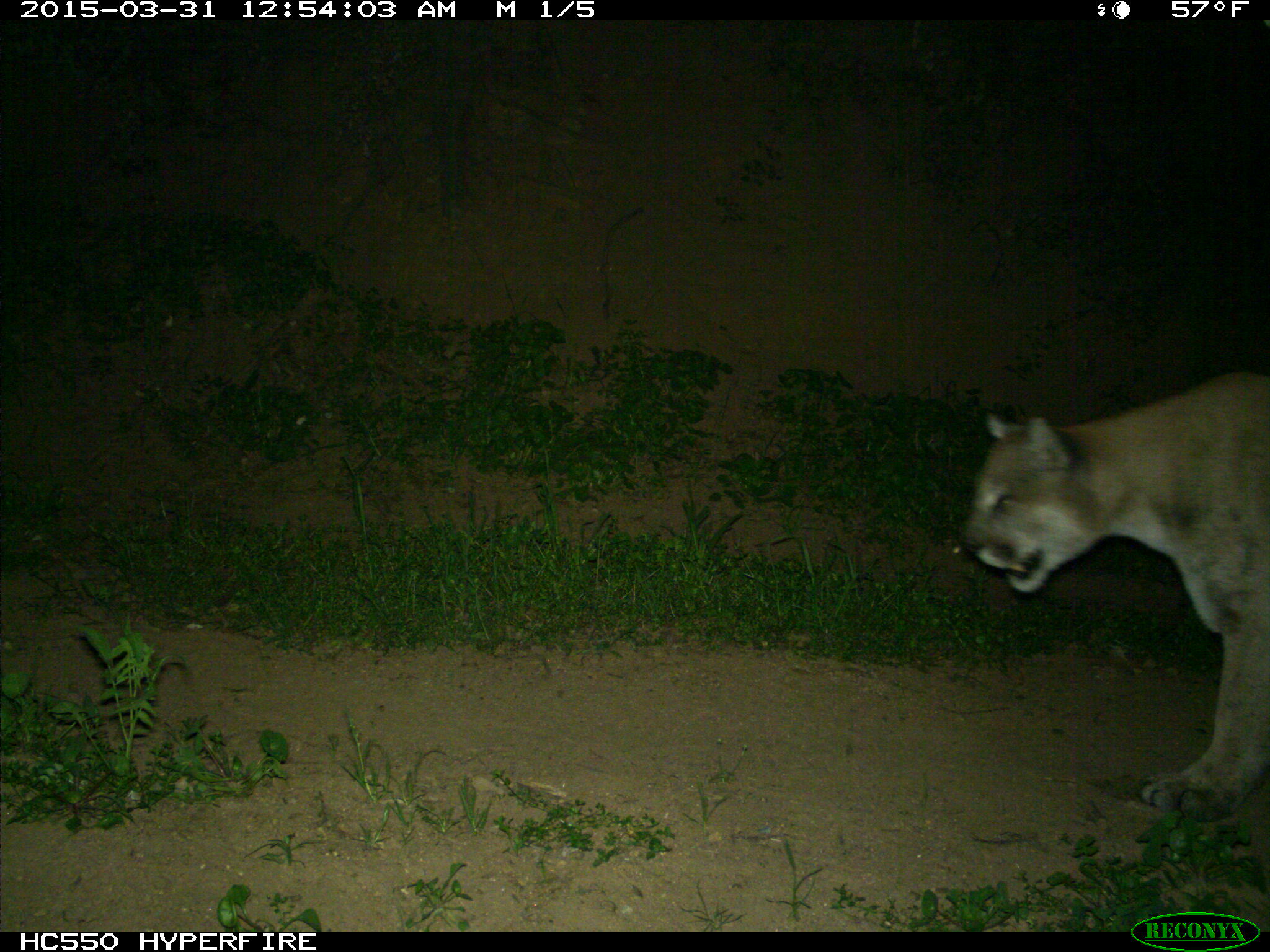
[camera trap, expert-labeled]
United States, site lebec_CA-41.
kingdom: Animalia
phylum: Chordata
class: Mammalia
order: Carnivora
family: Felidae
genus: Puma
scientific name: Puma concolor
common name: mountain lion